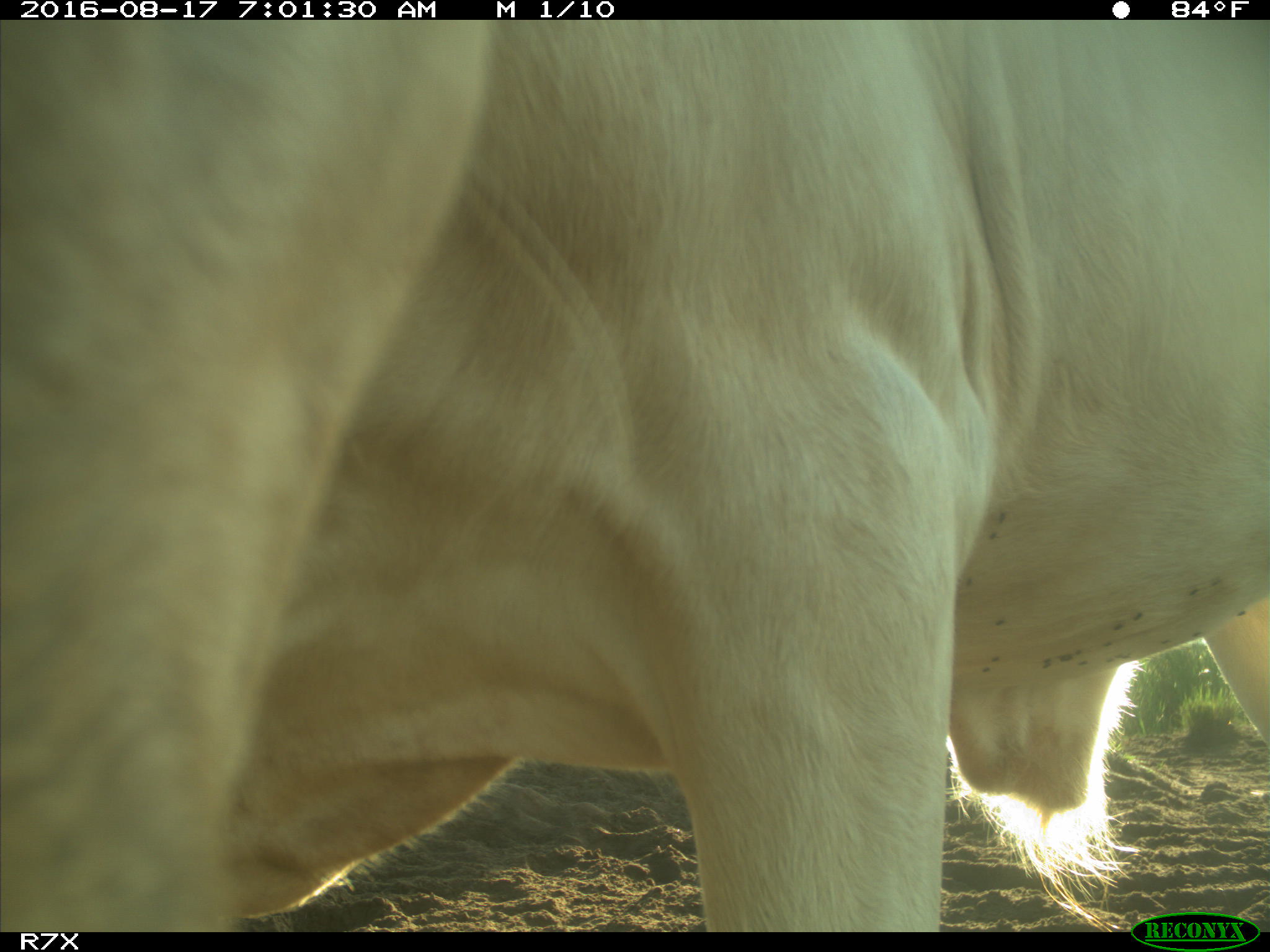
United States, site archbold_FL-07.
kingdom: Animalia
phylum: Chordata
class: Mammalia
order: Artiodactyla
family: Bovidae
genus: Bos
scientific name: Bos taurus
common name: domestic cow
Bos taurus (domestic cow).